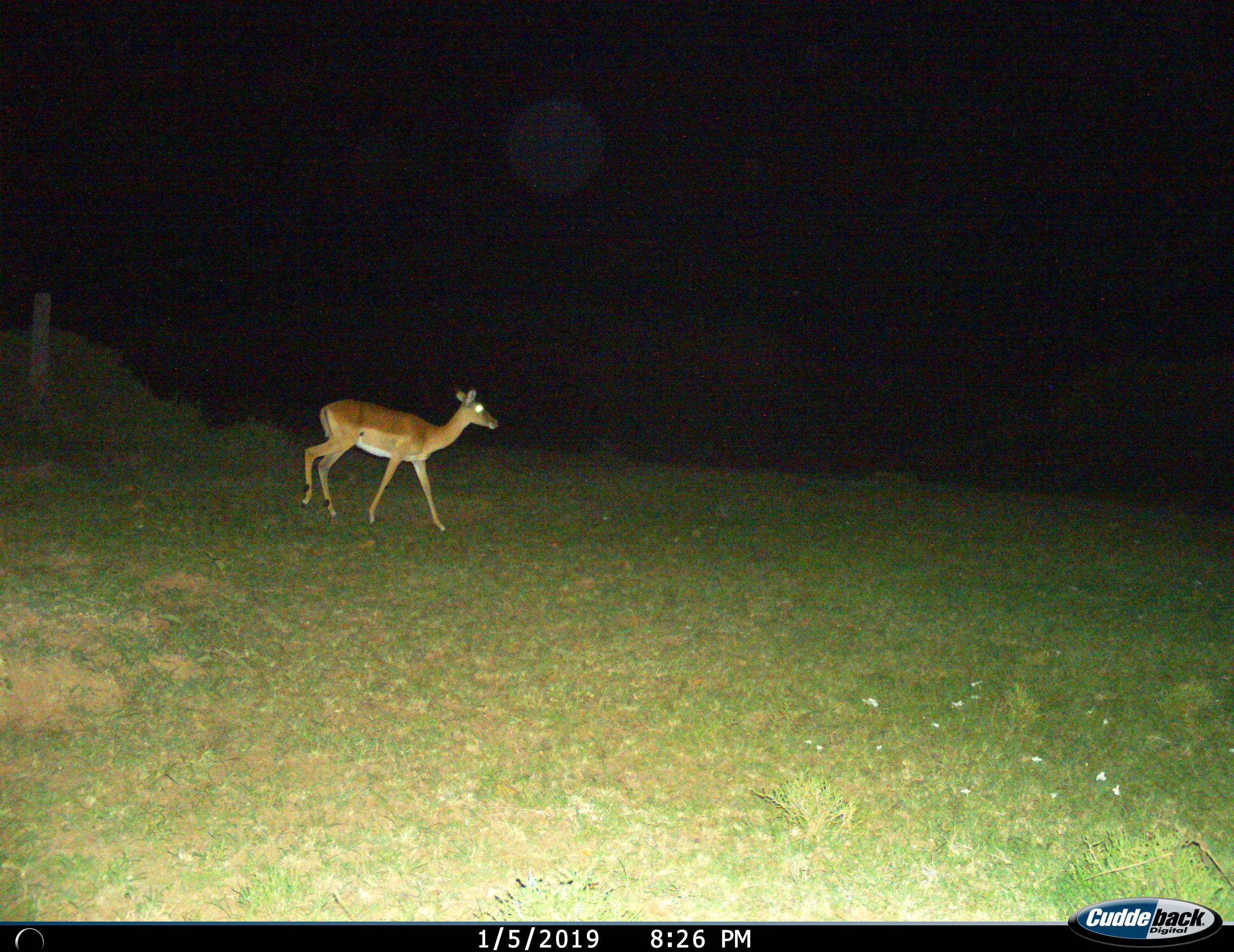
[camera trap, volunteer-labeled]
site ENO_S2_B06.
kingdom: Animalia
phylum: Chordata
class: Mammalia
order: Artiodactyla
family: Bovidae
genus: Aepyceros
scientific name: Aepyceros melampus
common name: impala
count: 1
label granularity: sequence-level